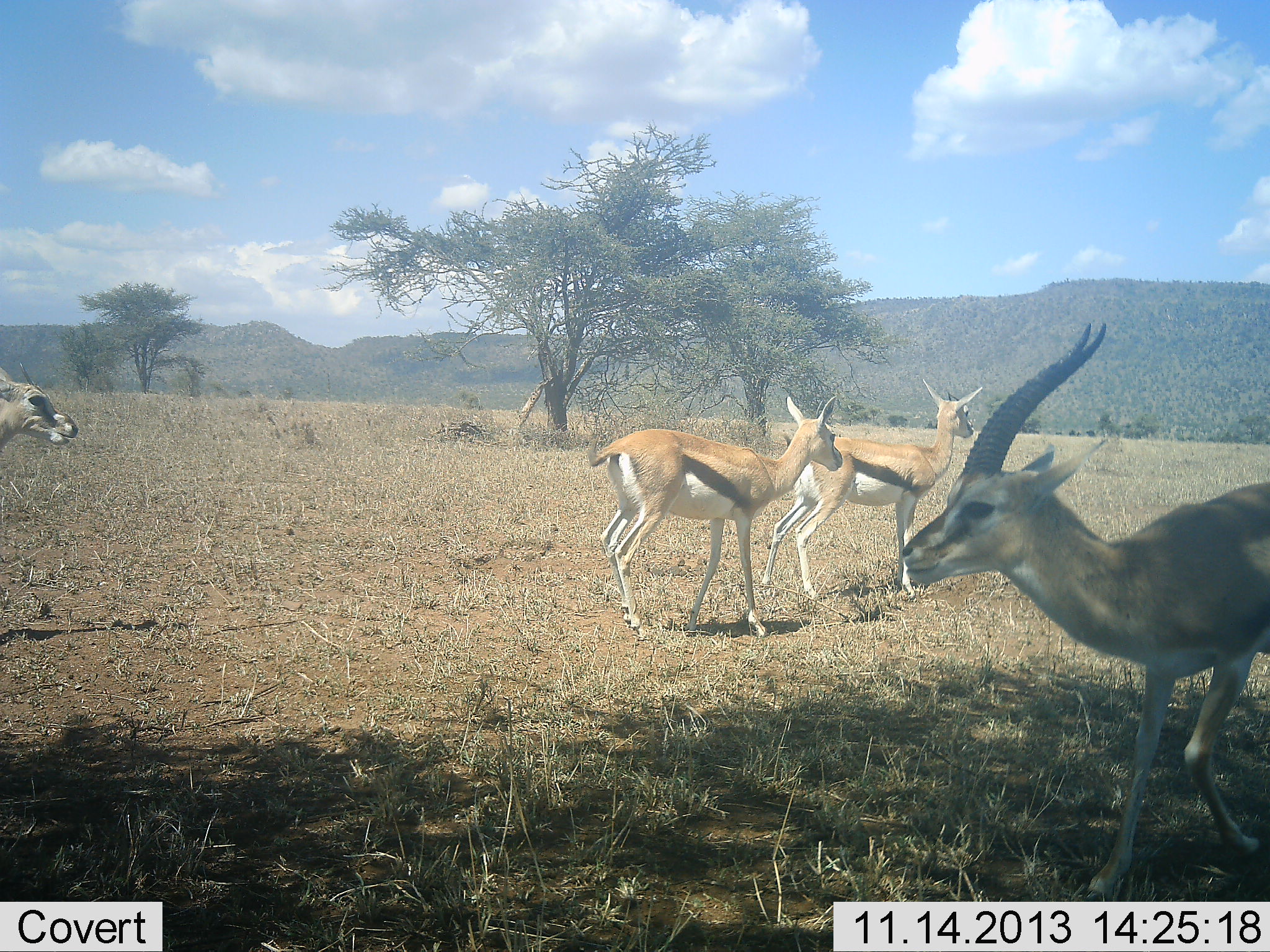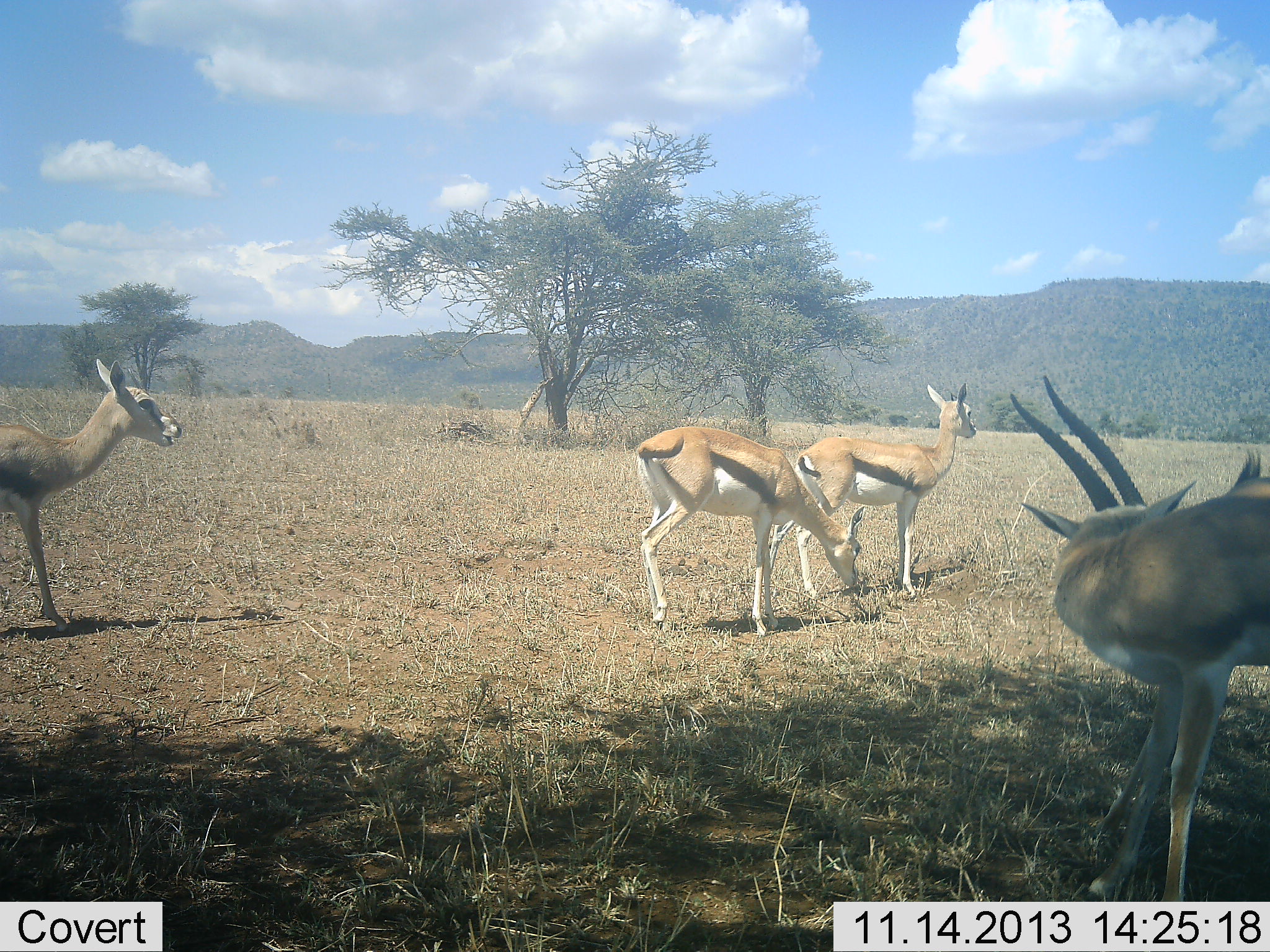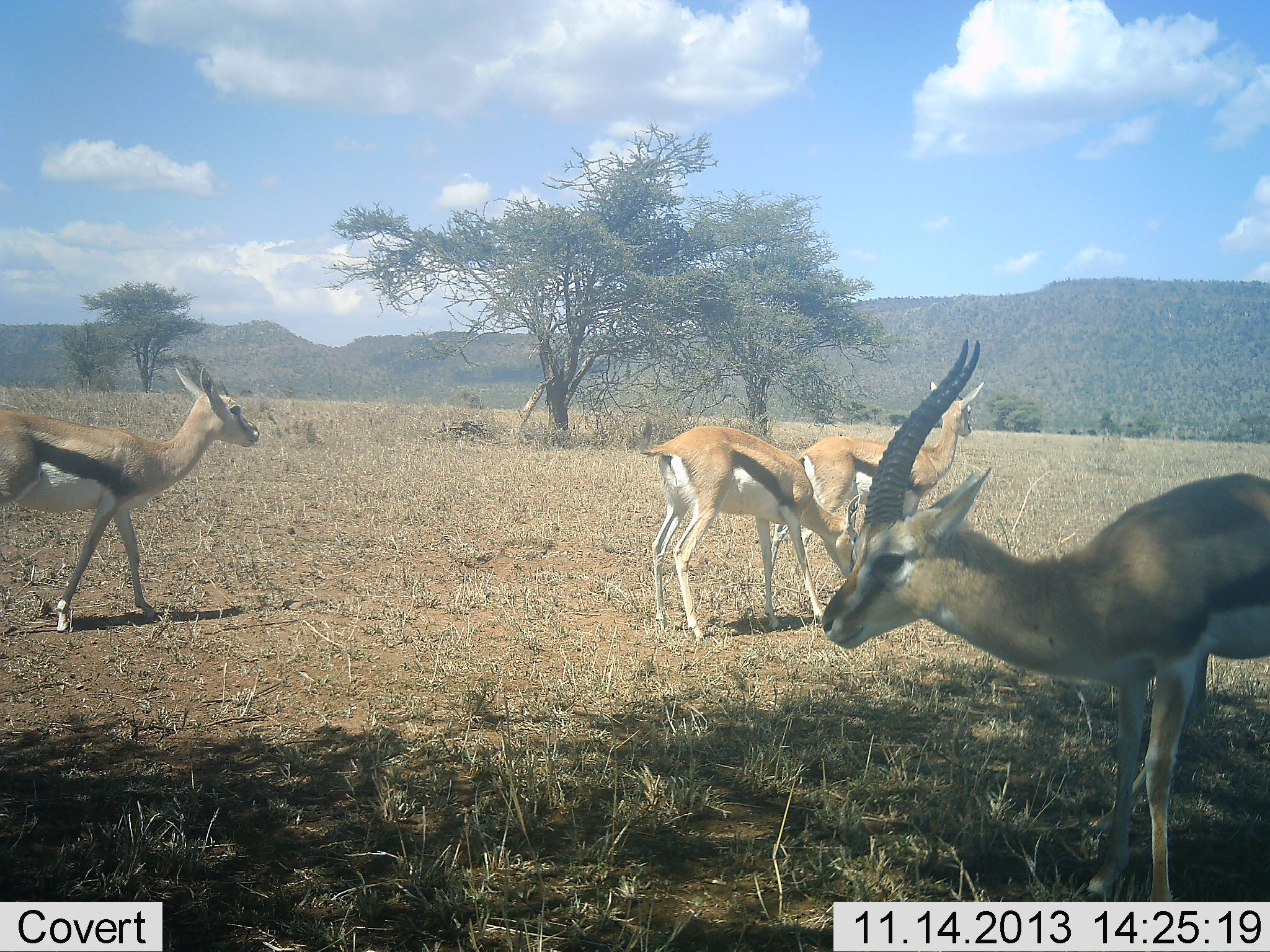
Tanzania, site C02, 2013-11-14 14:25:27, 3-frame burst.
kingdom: Animalia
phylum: Chordata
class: Mammalia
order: Artiodactyla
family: Bovidae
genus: Eudorcas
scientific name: Eudorcas thomsonii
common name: thomson's gazelle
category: gazellethomsons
Gazellethomsons (thomson's gazelle) (Eudorcas thomsonii), count 4. Behavior (volunteer vote fractions): standing 80%, resting 10%, moving 50%, interacting 0%. Young present (vote fraction): 0%. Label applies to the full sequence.